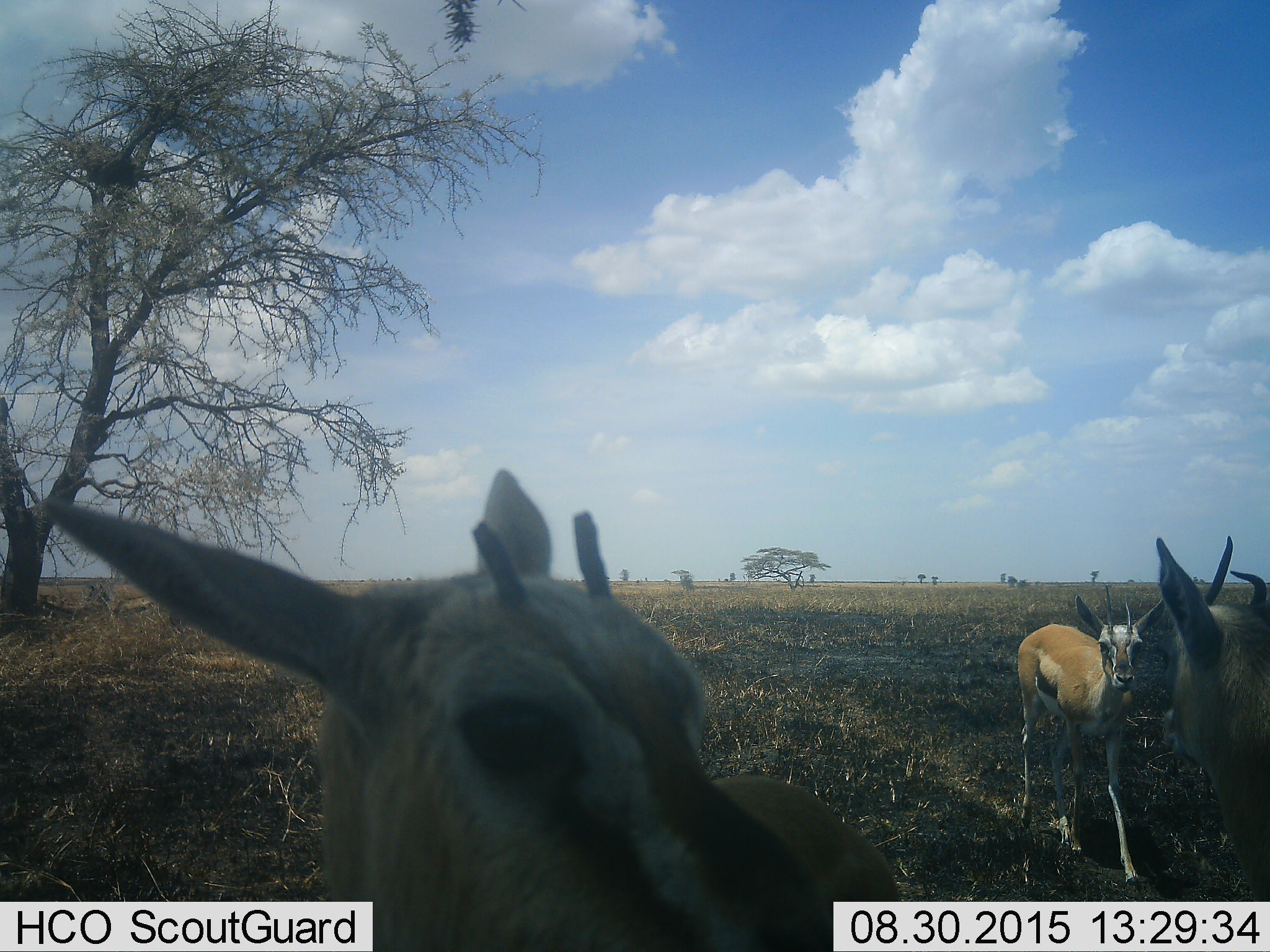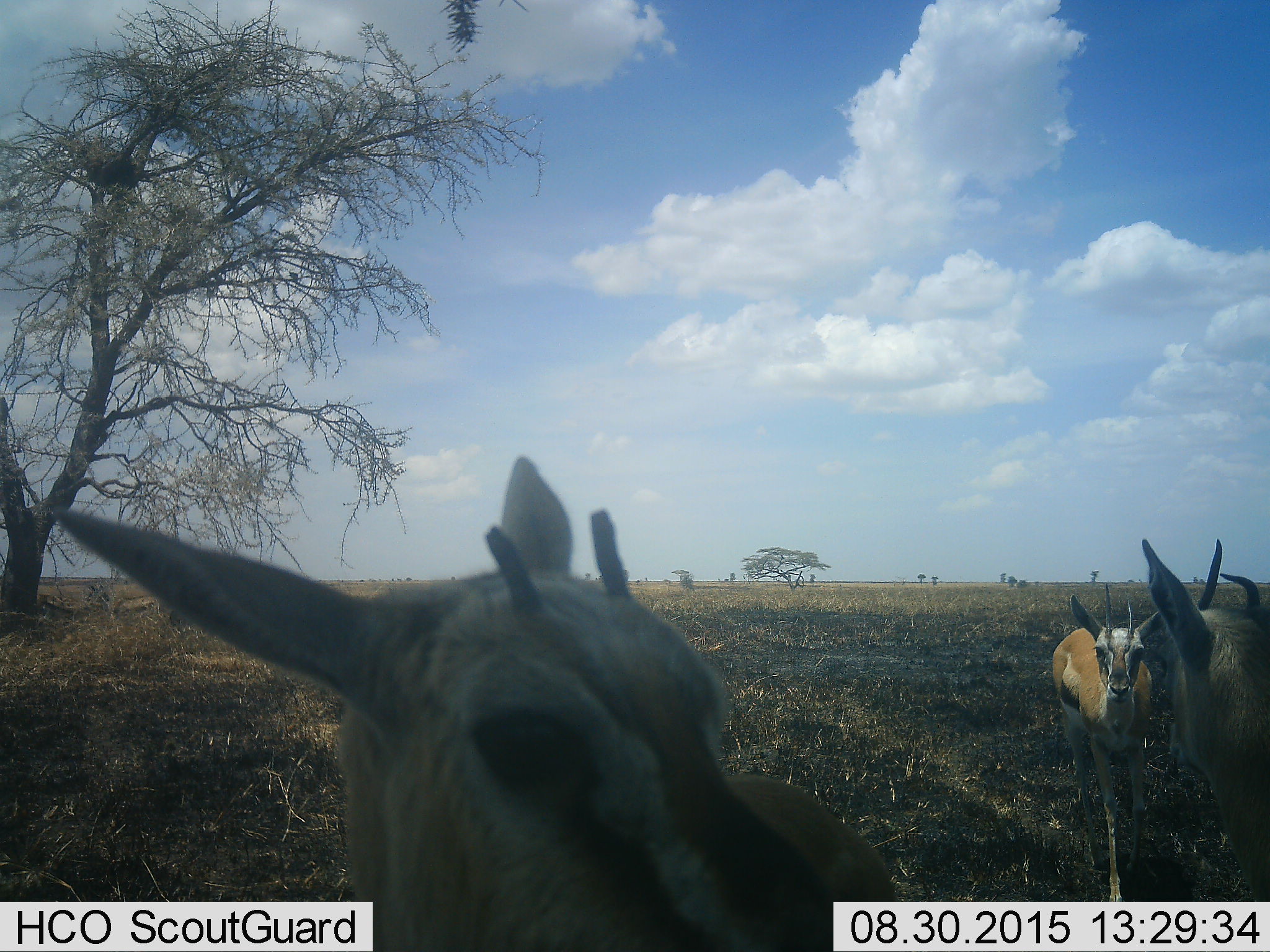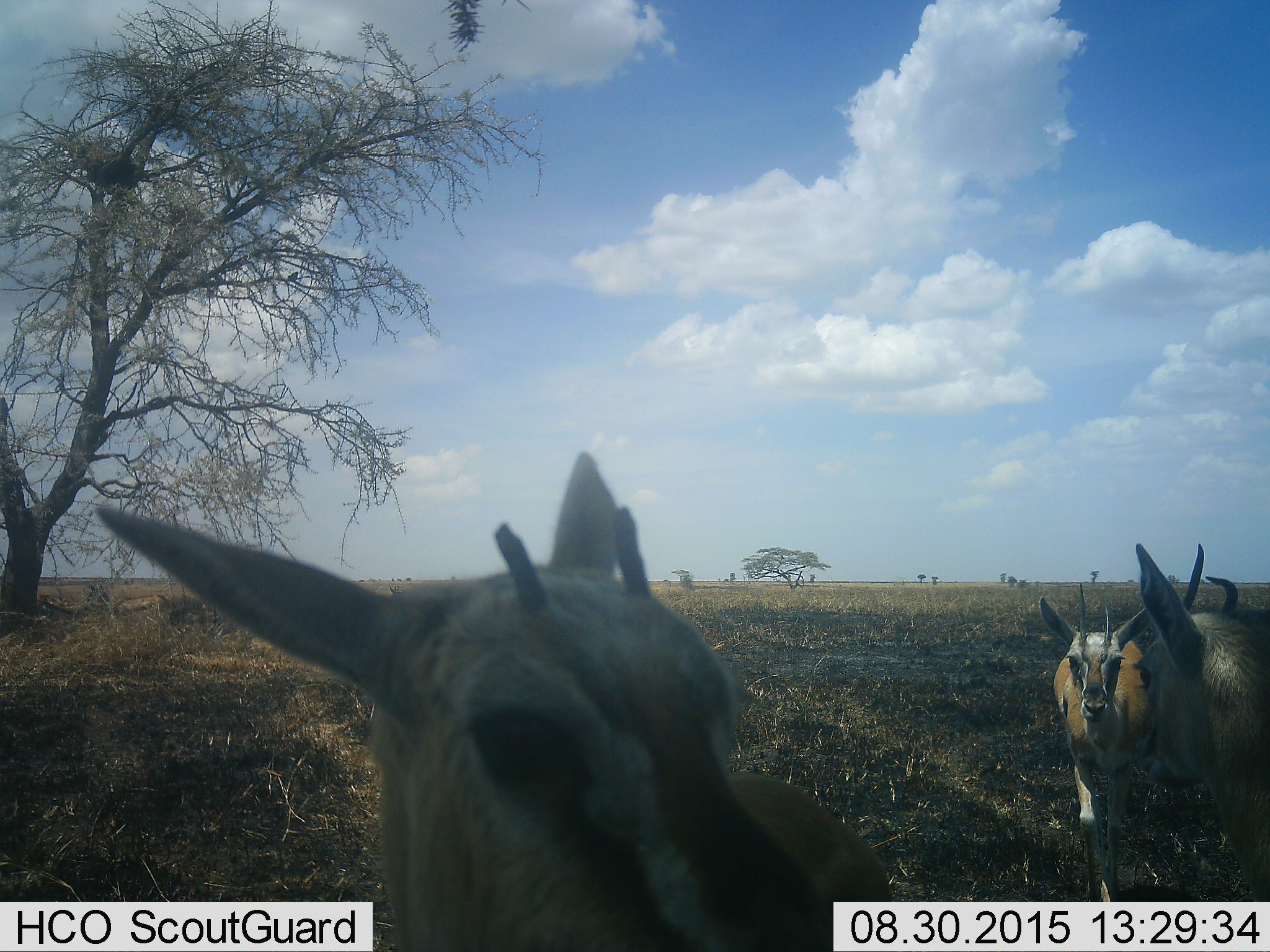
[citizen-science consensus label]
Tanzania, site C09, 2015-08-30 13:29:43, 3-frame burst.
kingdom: Animalia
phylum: Chordata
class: Mammalia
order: Artiodactyla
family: Bovidae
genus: Eudorcas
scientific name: Eudorcas thomsonii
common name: thomson's gazelle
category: gazellethomsons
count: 3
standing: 80%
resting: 13%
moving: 40%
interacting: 7%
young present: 33%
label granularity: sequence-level